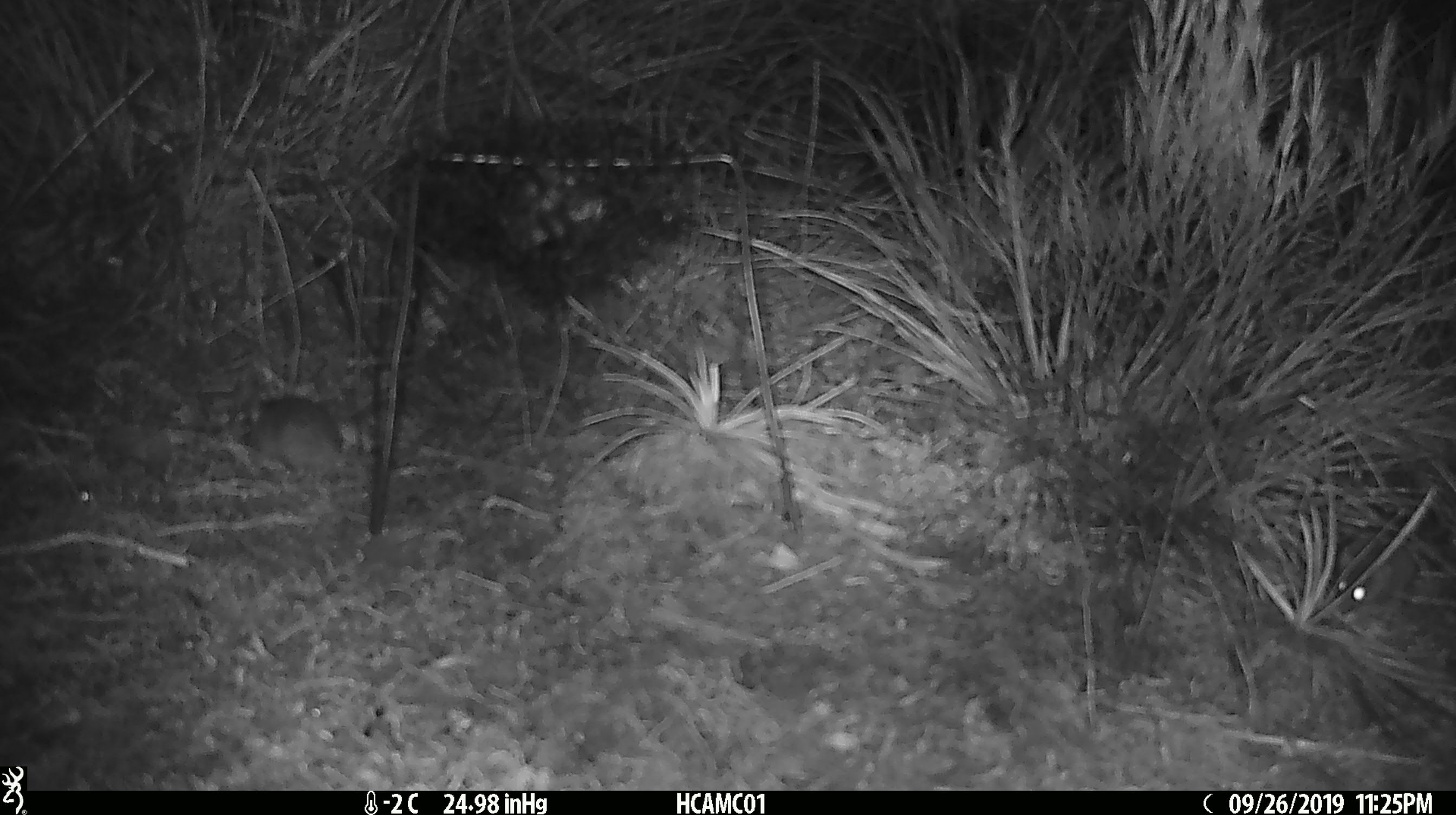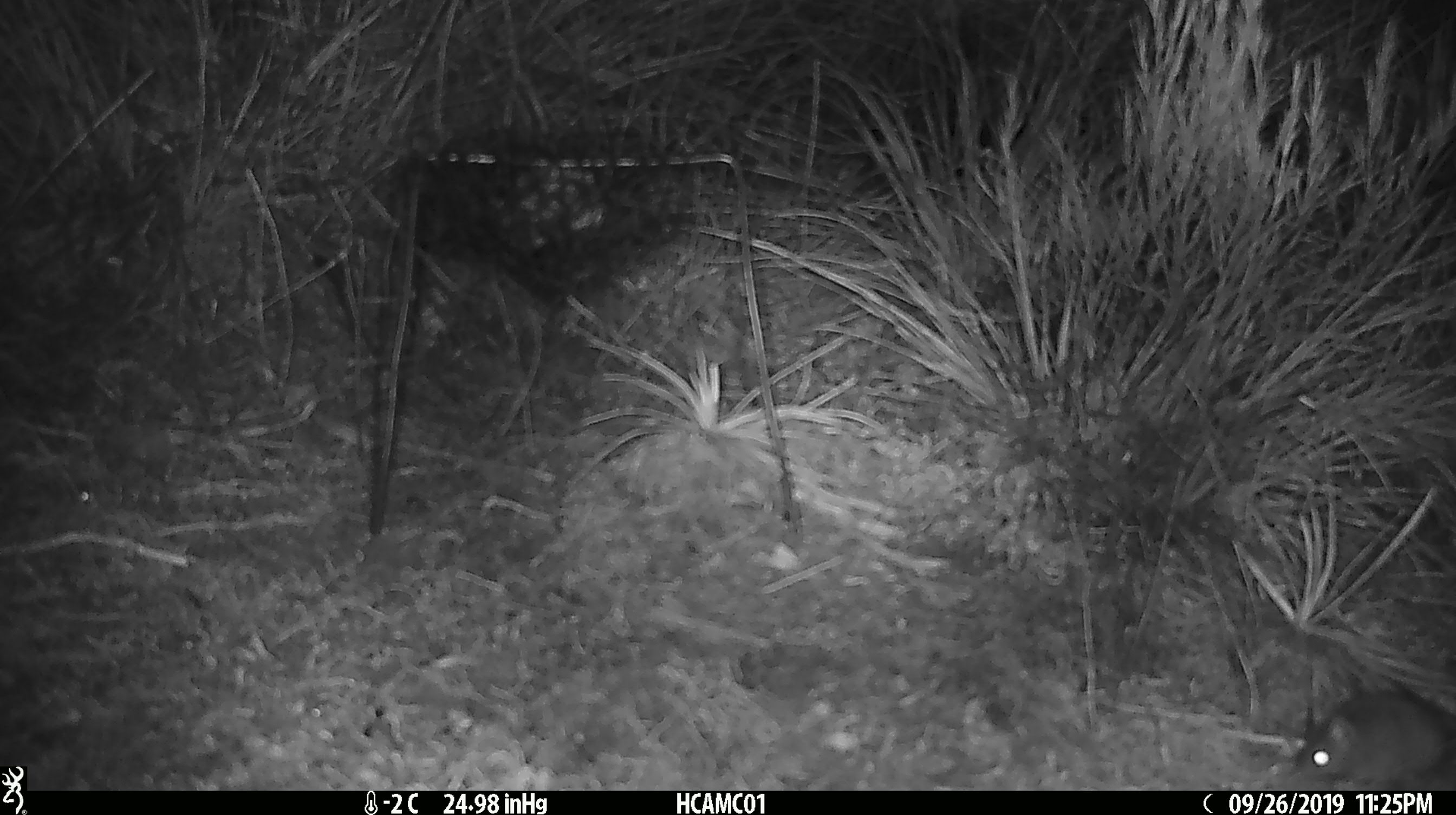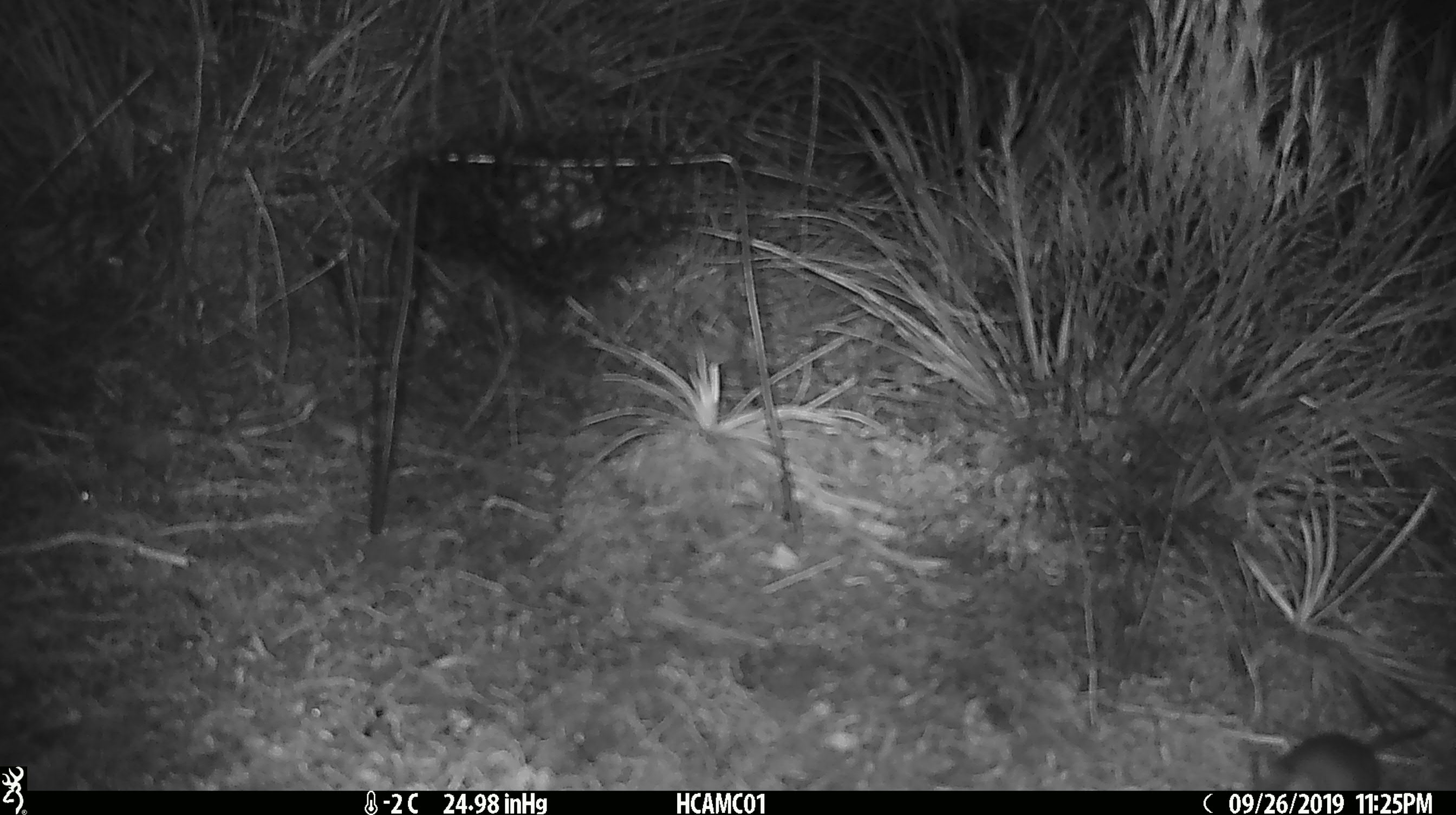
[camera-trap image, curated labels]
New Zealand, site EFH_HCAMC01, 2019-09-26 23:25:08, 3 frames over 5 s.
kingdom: Animalia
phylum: Chordata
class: Mammalia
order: Rodentia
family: Muridae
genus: Mus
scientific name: Mus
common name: mouse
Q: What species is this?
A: Mouse (Mus).